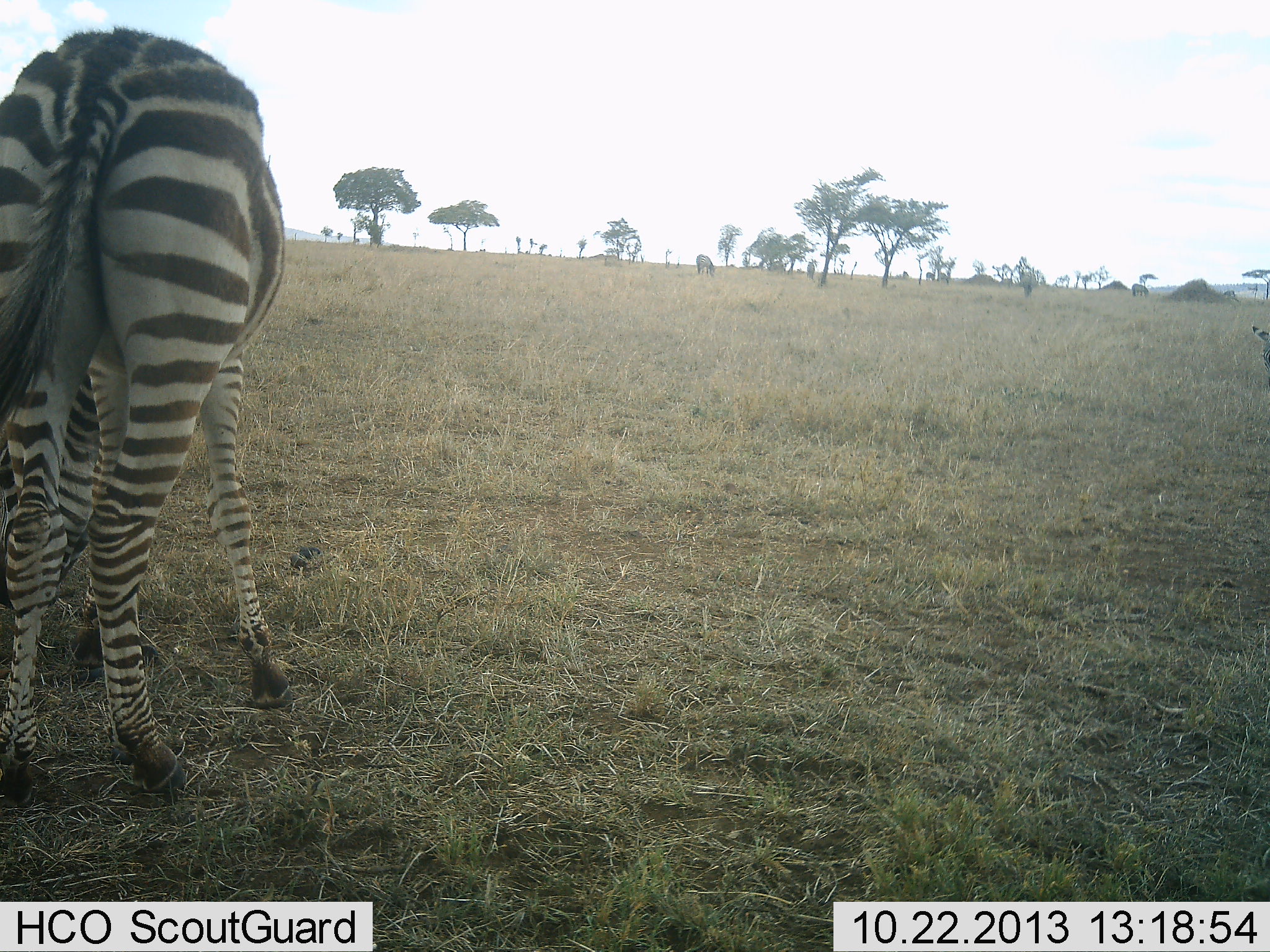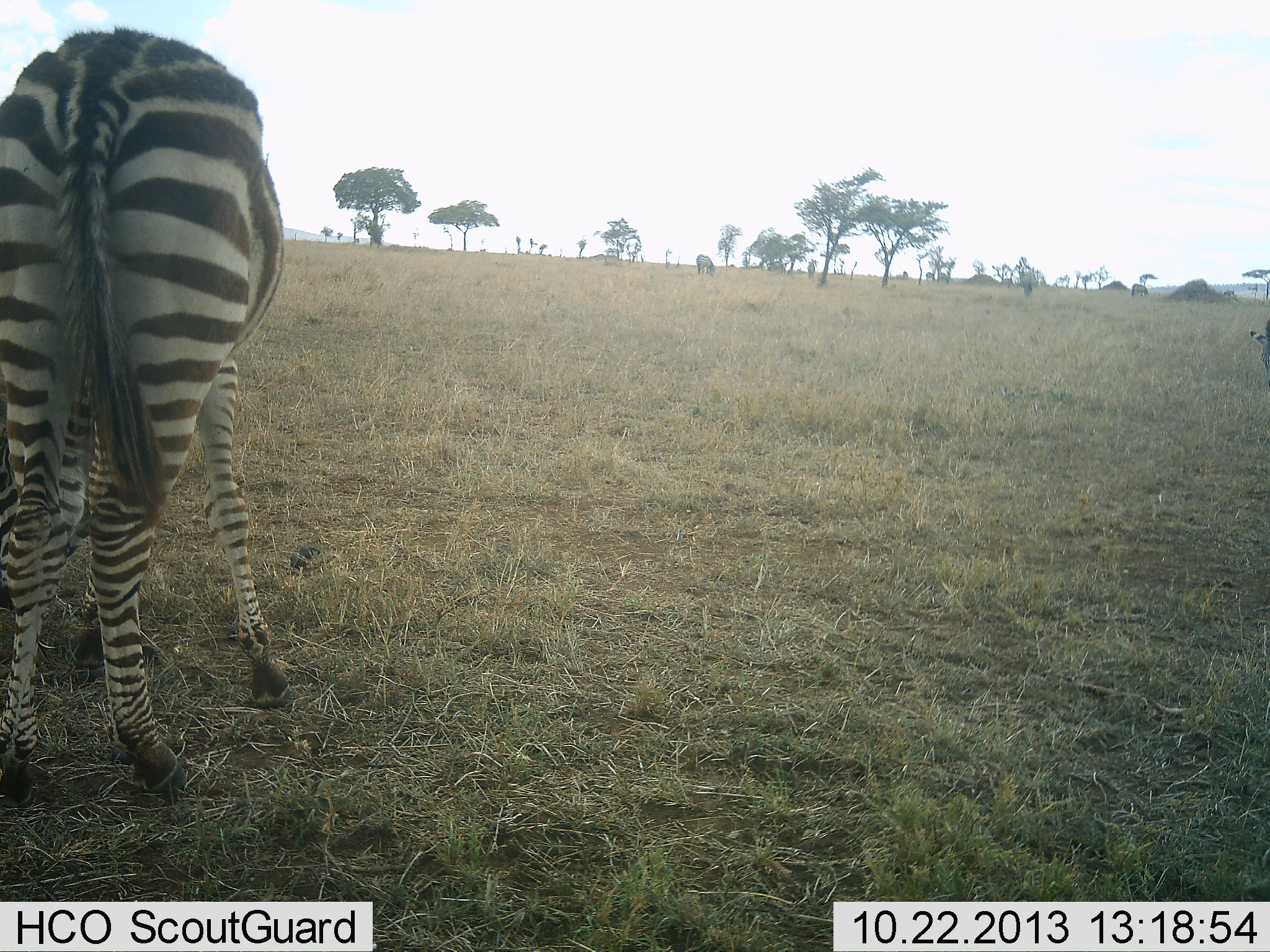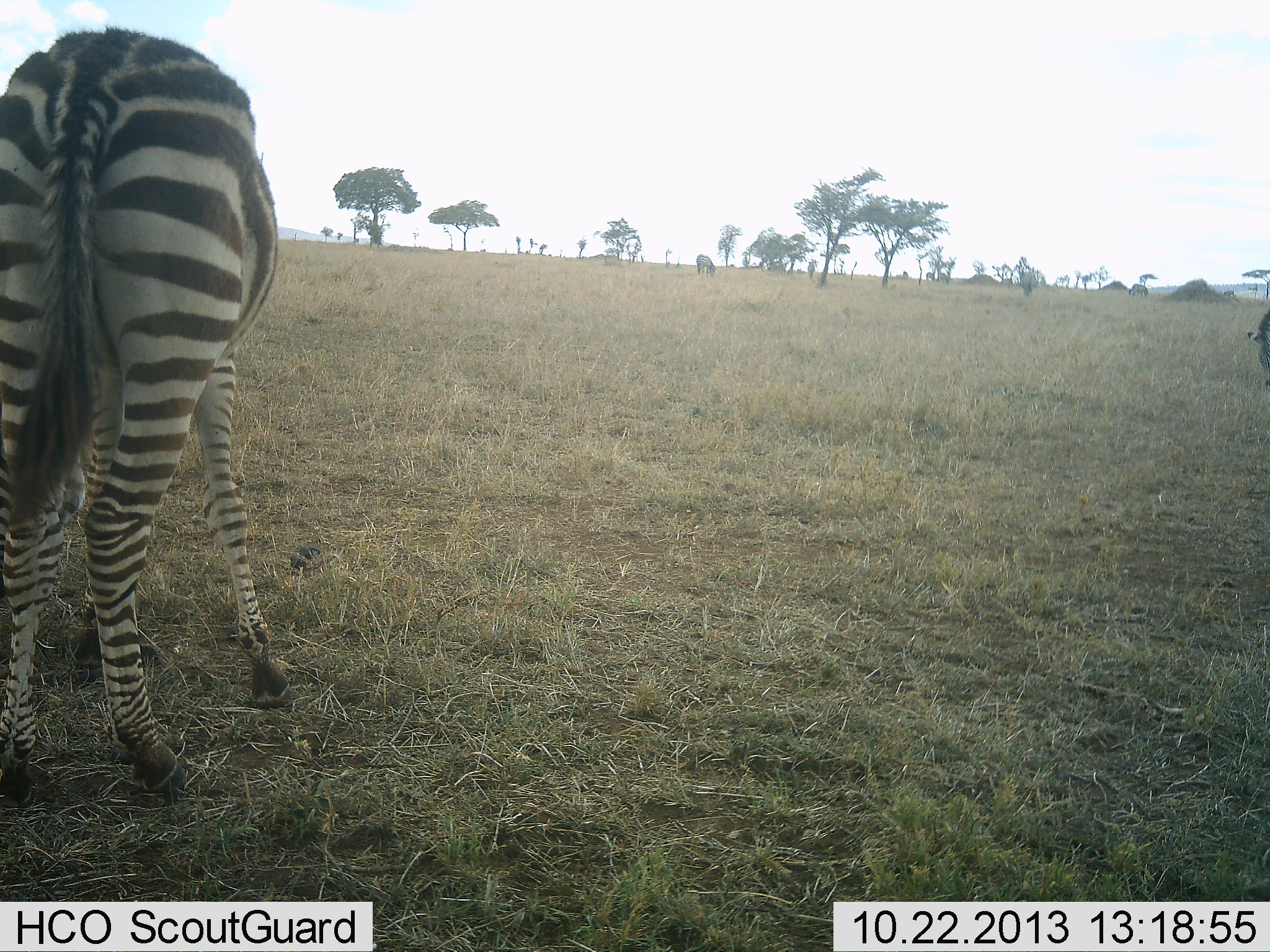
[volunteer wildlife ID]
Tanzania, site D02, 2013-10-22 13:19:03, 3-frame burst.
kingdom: Animalia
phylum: Chordata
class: Mammalia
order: Perissodactyla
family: Equidae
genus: Equus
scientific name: Equus quagga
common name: plains zebra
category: zebra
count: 1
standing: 40%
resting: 0%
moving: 0%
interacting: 0%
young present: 0%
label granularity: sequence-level